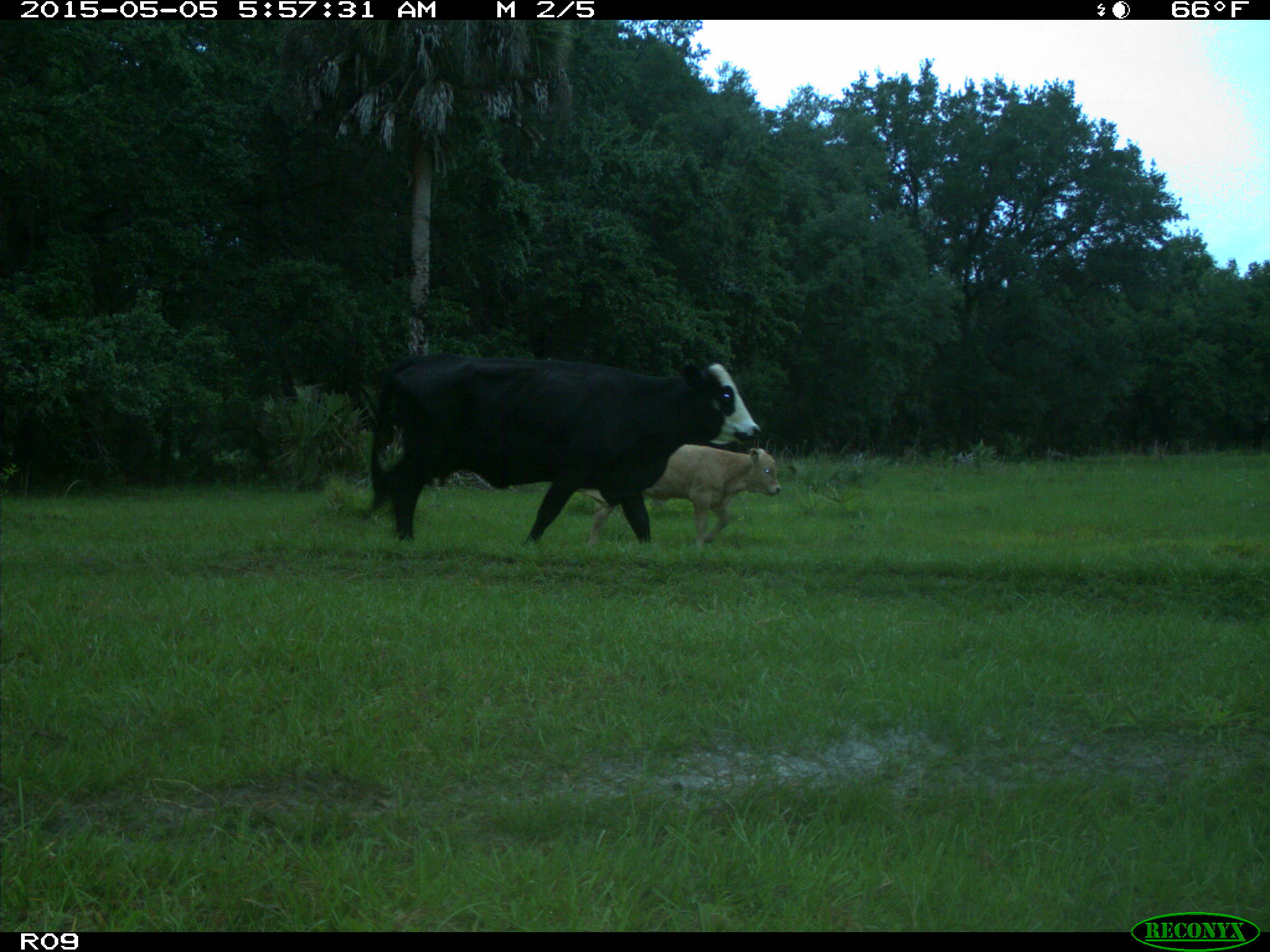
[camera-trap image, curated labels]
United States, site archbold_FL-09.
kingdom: Animalia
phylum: Chordata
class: Mammalia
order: Artiodactyla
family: Bovidae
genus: Bos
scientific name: Bos taurus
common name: domestic cow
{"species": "Bos taurus (domestic cow)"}